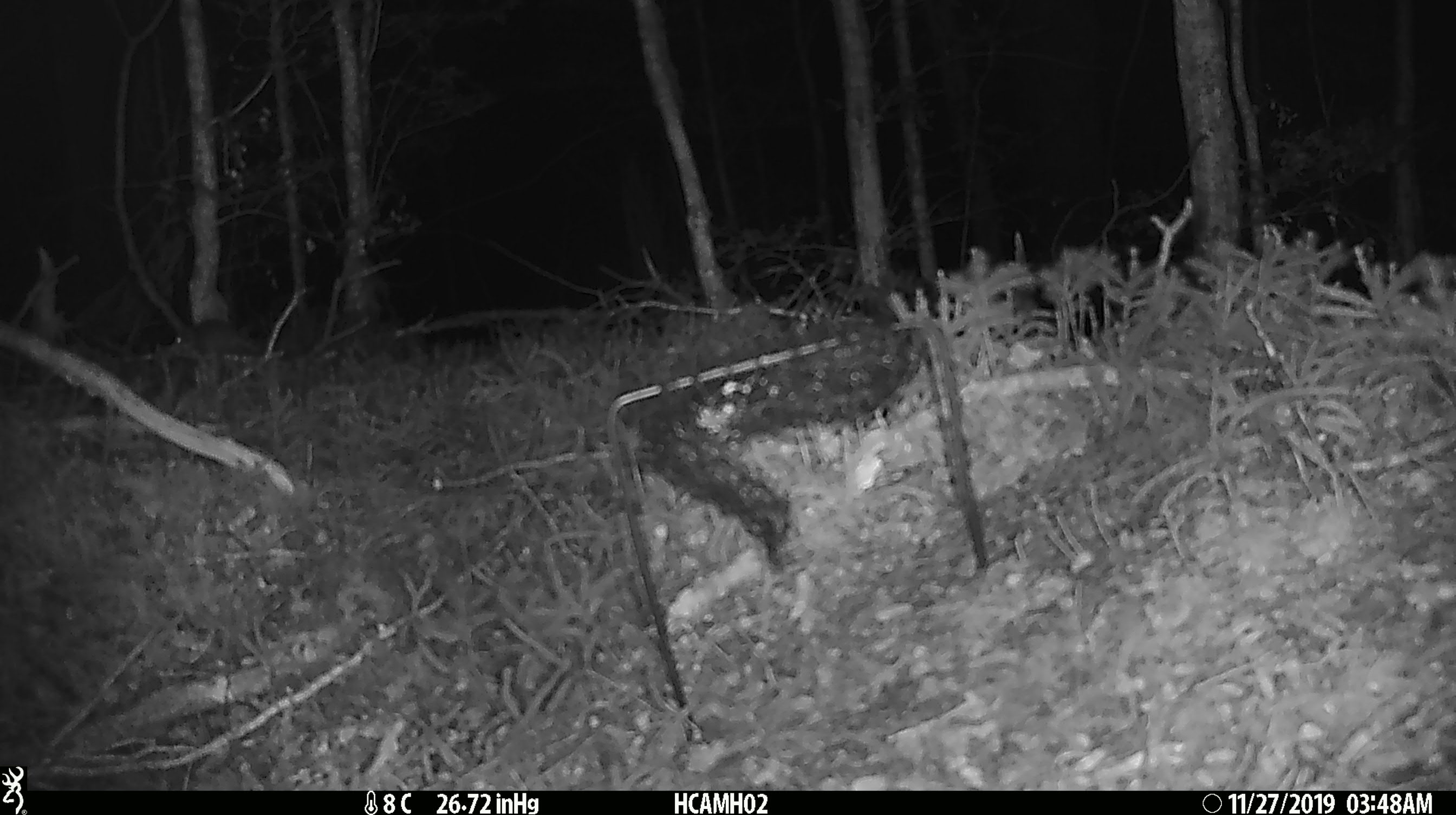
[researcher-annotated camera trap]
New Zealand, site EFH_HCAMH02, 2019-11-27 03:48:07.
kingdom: Animalia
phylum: Chordata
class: Mammalia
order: Rodentia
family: Muridae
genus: Mus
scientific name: Mus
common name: mouse